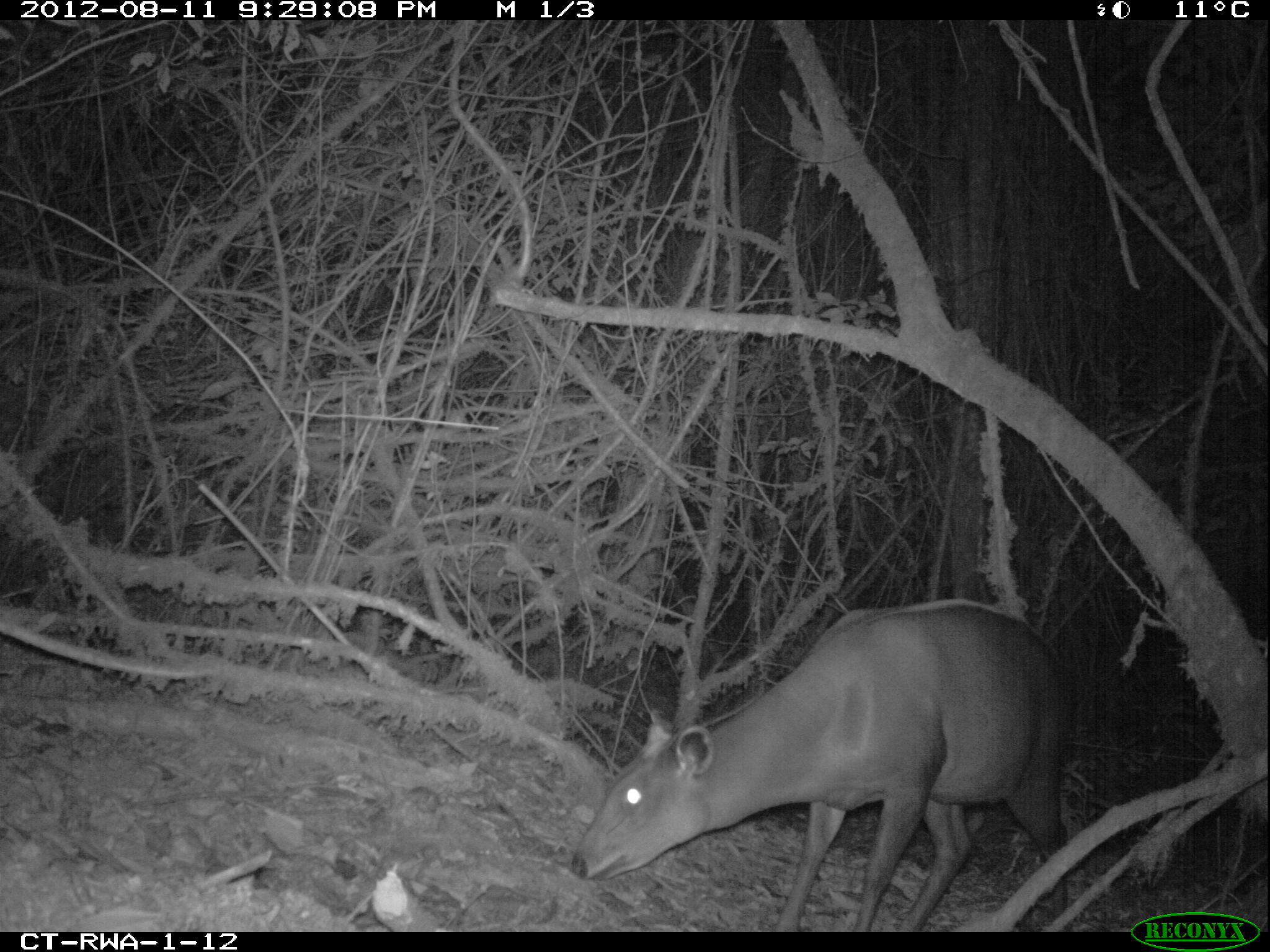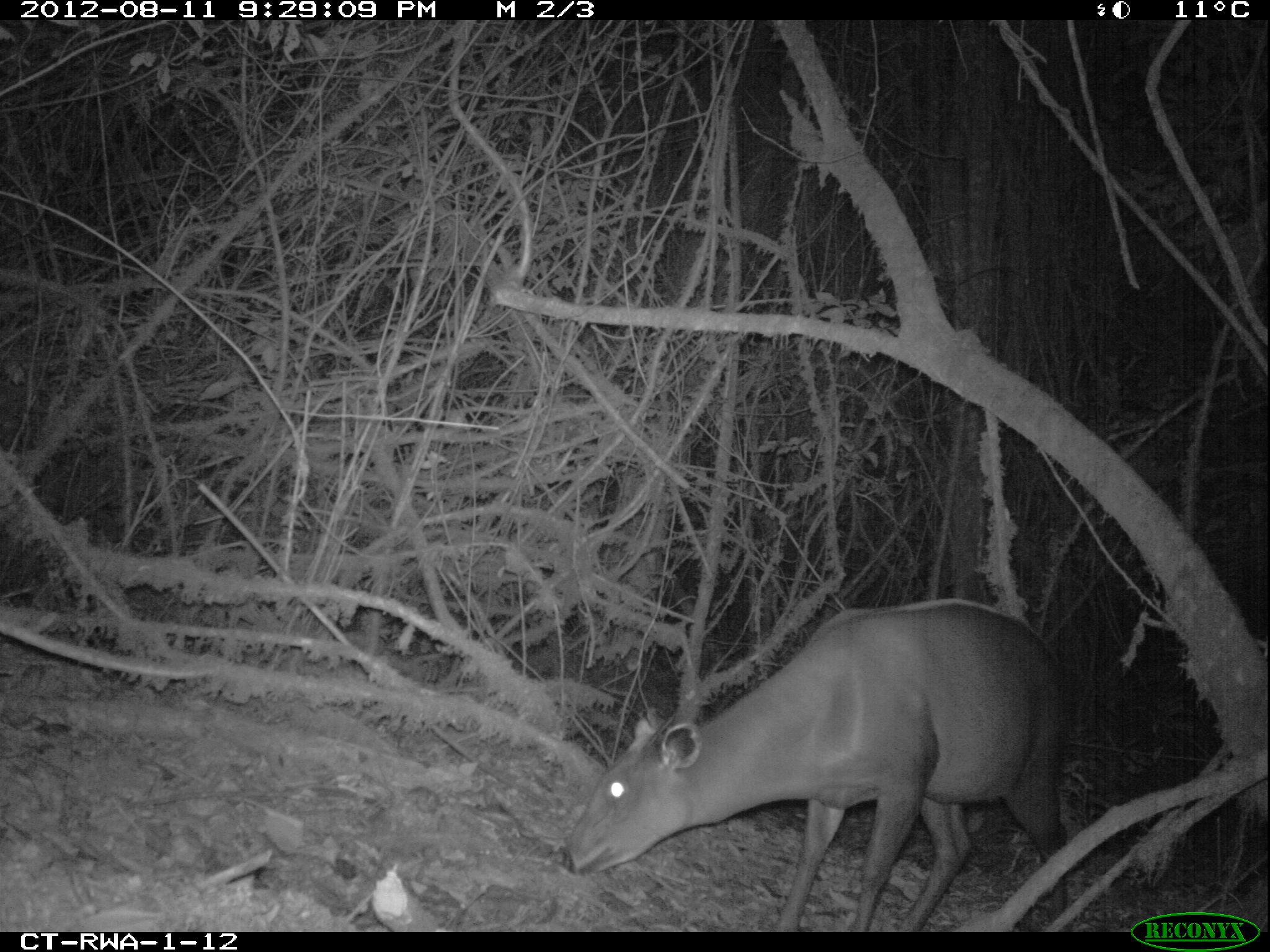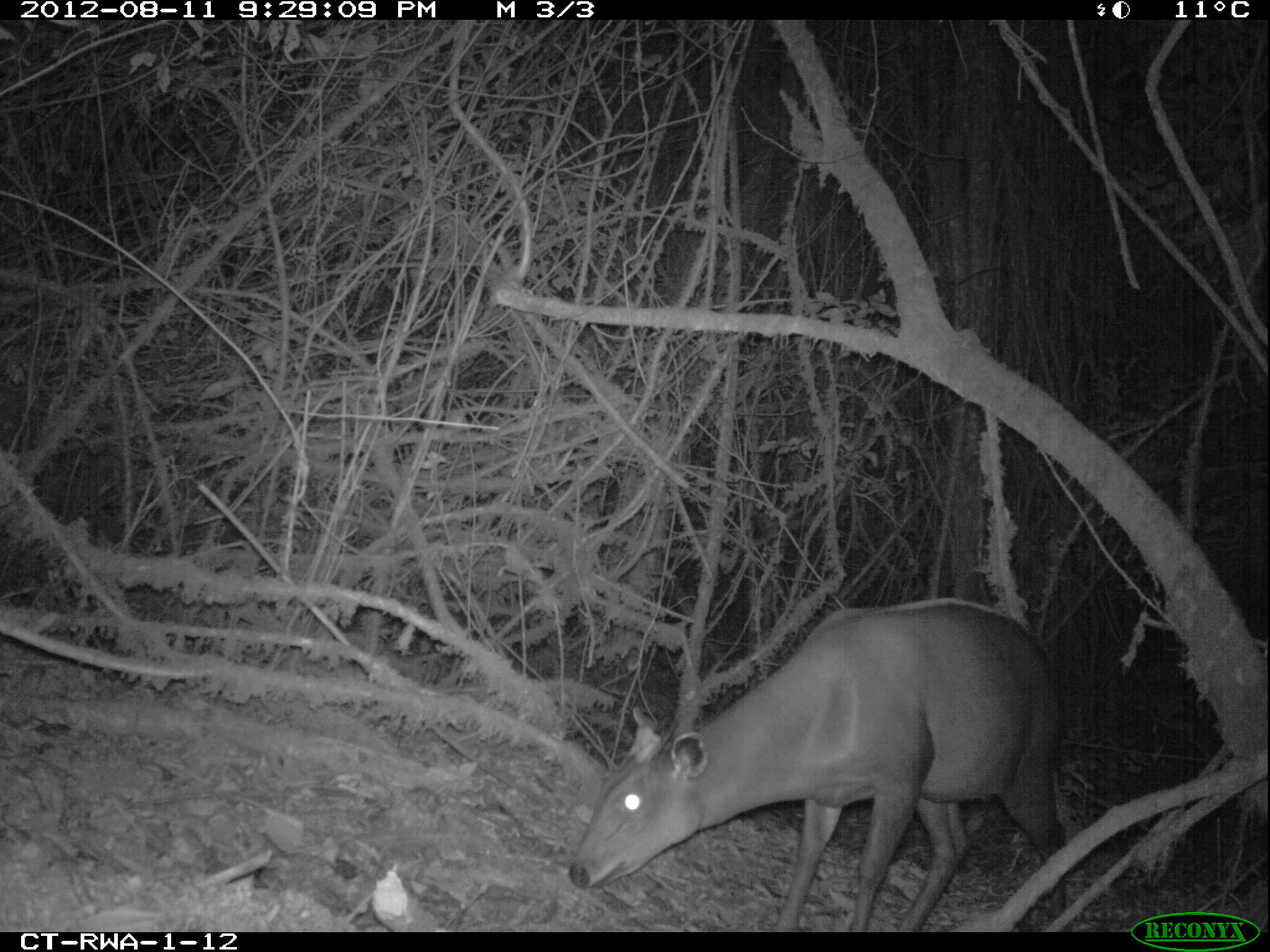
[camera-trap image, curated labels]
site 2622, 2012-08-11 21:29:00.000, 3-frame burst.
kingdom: Animalia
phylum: Chordata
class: Mammalia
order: Artiodactyla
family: Bovidae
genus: Cephalophus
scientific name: Cephalophus silvicultor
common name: light-backed duiker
Cephalophus silvicultor (light-backed duiker), count 1.